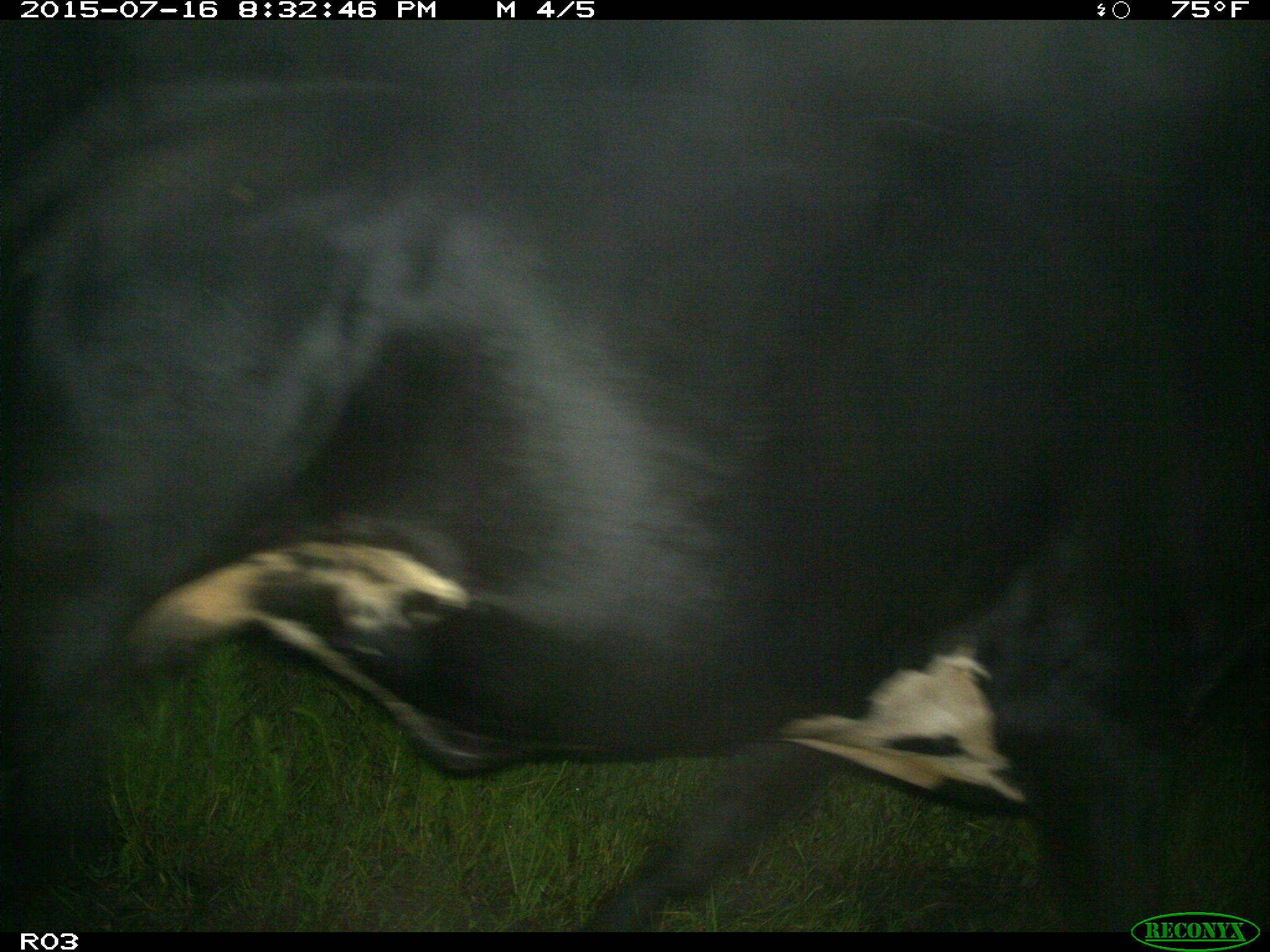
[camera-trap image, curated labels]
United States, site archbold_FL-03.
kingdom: Animalia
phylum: Chordata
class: Mammalia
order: Artiodactyla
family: Bovidae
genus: Bos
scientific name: Bos taurus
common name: domestic cow